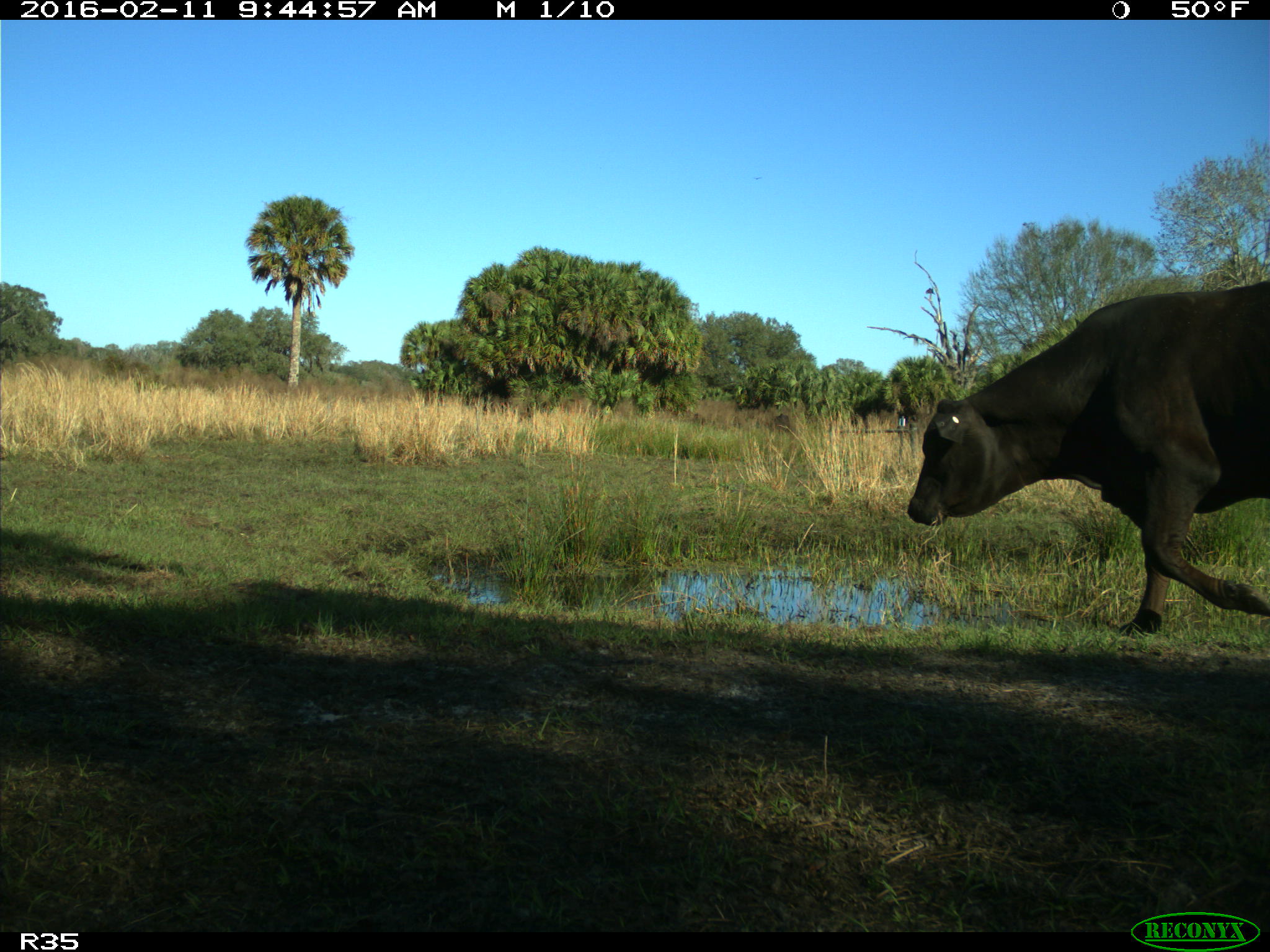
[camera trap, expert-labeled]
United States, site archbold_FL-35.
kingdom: Animalia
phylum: Chordata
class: Mammalia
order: Artiodactyla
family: Bovidae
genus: Bos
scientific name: Bos taurus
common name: domestic cow